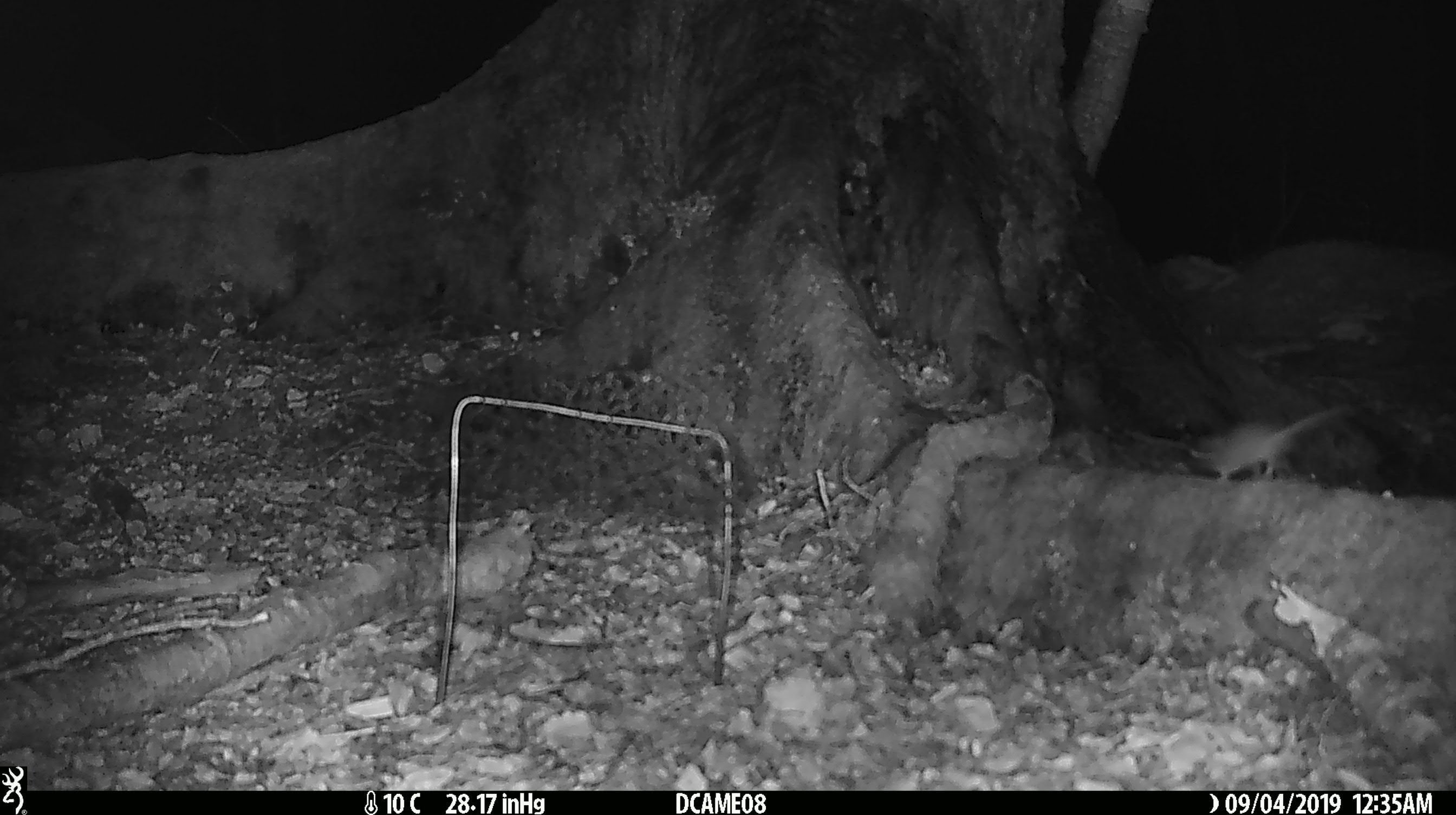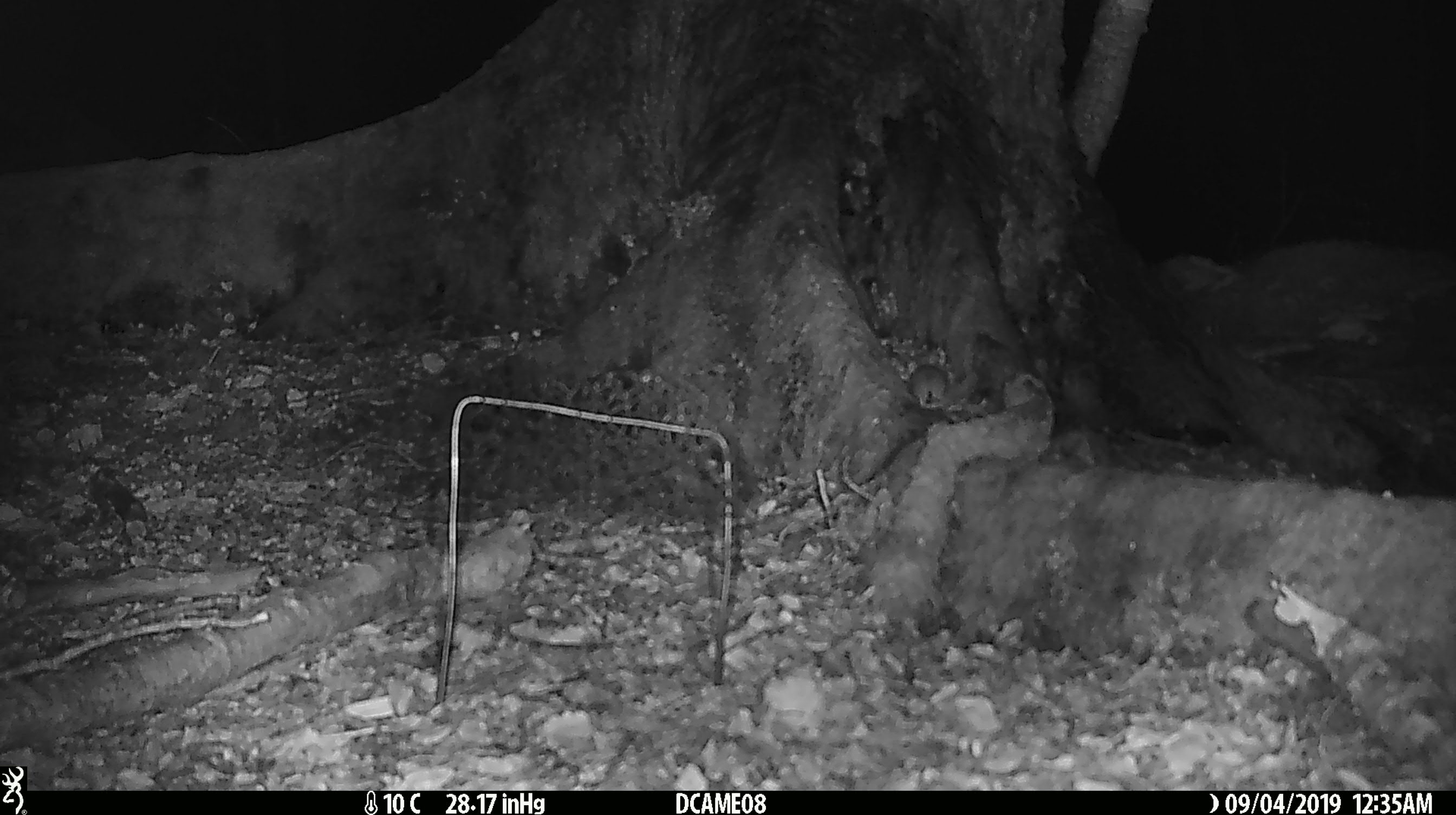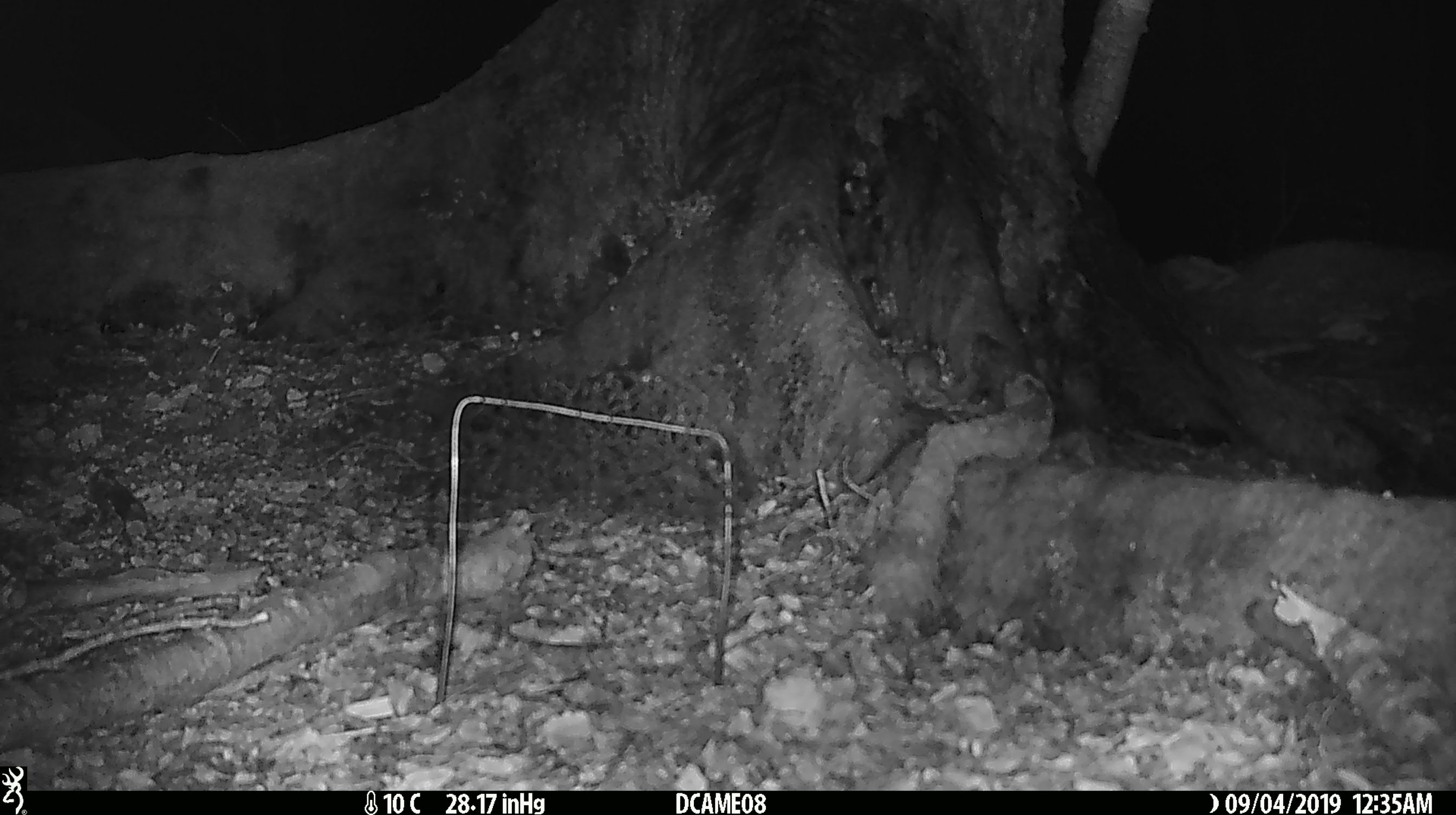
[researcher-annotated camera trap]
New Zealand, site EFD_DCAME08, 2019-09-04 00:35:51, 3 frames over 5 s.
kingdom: Animalia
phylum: Chordata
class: Mammalia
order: Rodentia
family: Muridae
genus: Mus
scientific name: Mus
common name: mouse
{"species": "mouse (Mus)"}